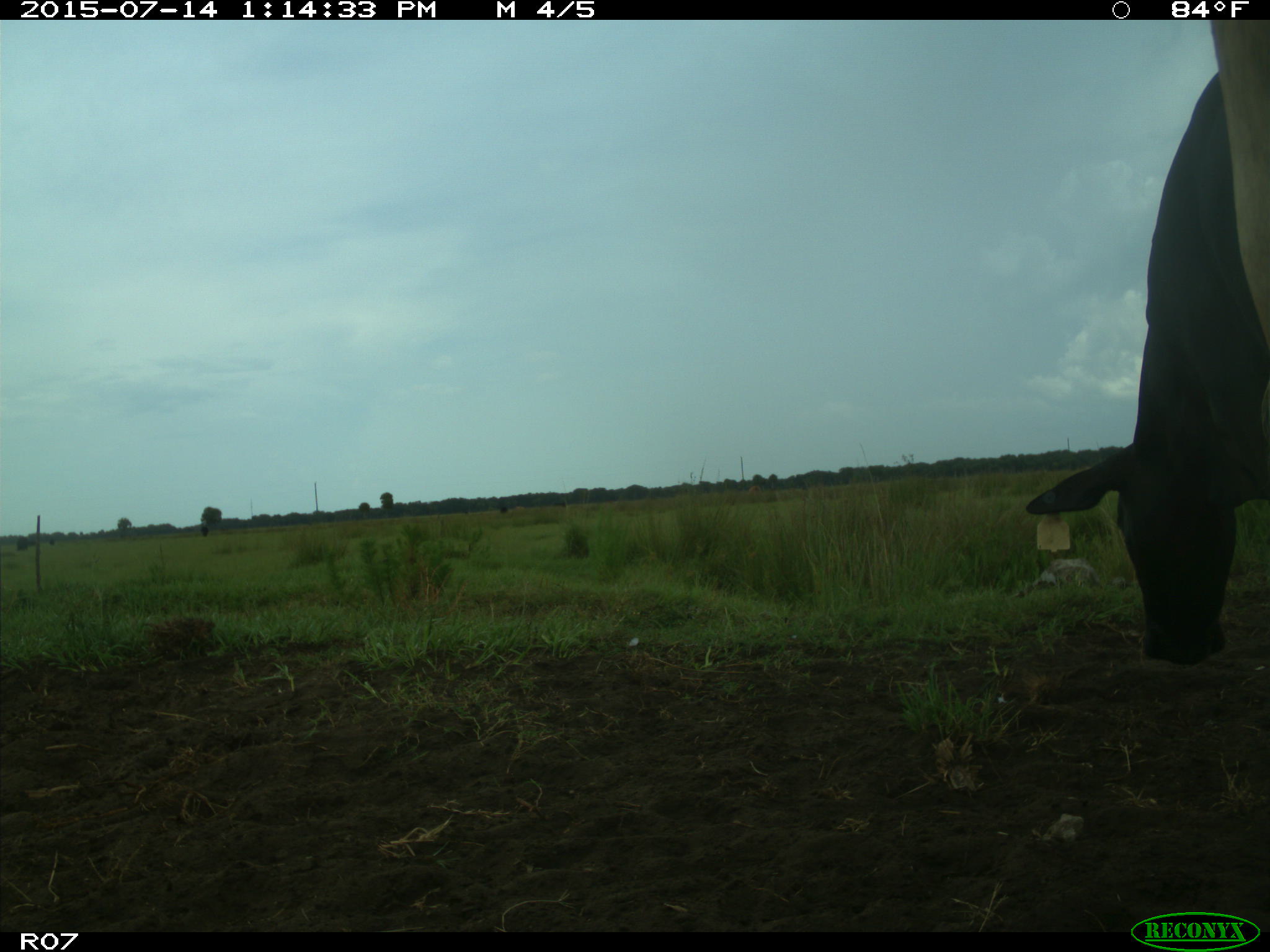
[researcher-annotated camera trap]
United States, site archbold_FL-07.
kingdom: Animalia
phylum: Chordata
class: Mammalia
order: Artiodactyla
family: Bovidae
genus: Bos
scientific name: Bos taurus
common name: domestic cow